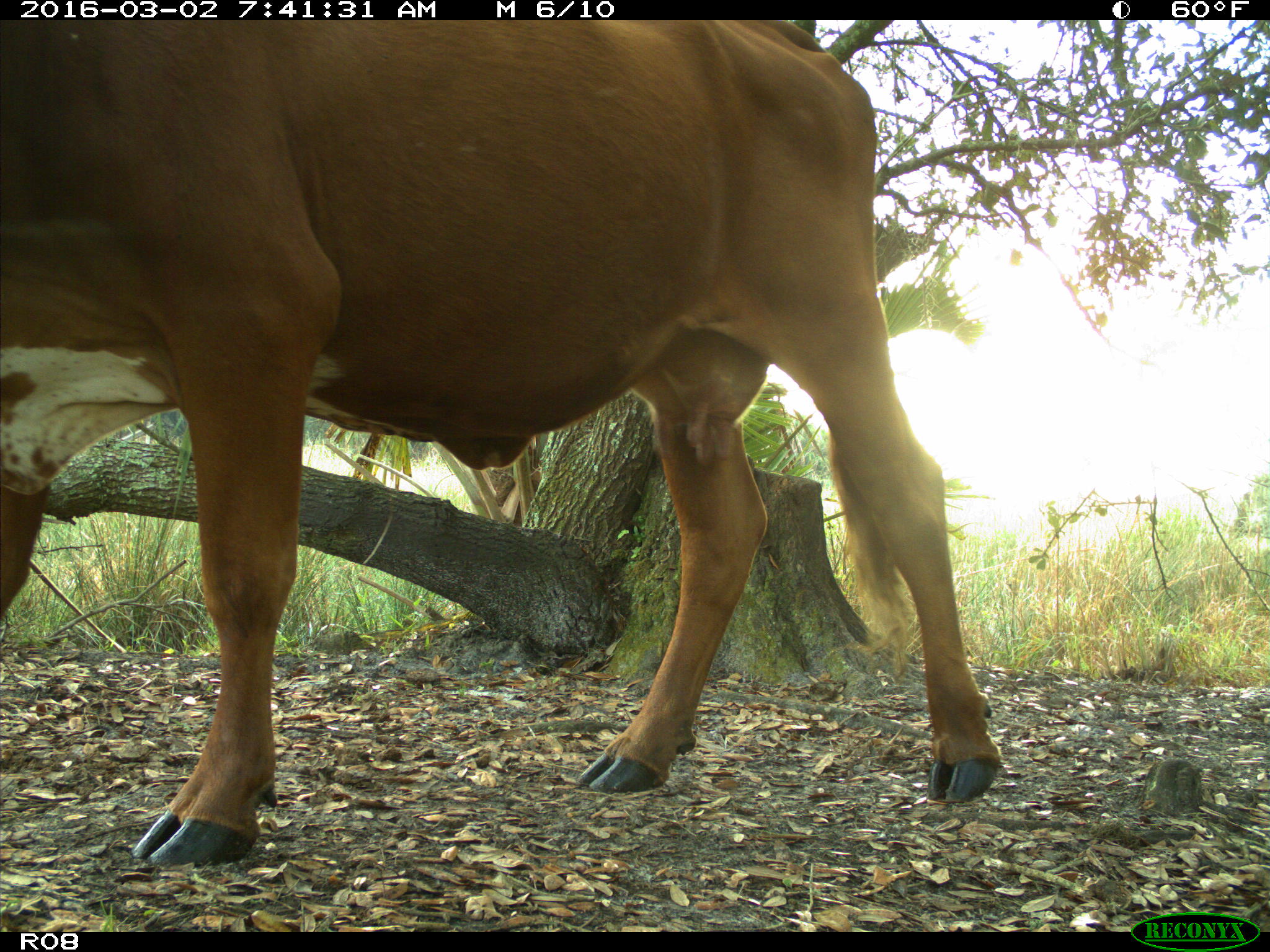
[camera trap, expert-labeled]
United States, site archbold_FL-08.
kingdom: Animalia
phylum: Chordata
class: Mammalia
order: Artiodactyla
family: Bovidae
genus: Bos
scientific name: Bos taurus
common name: domestic cow